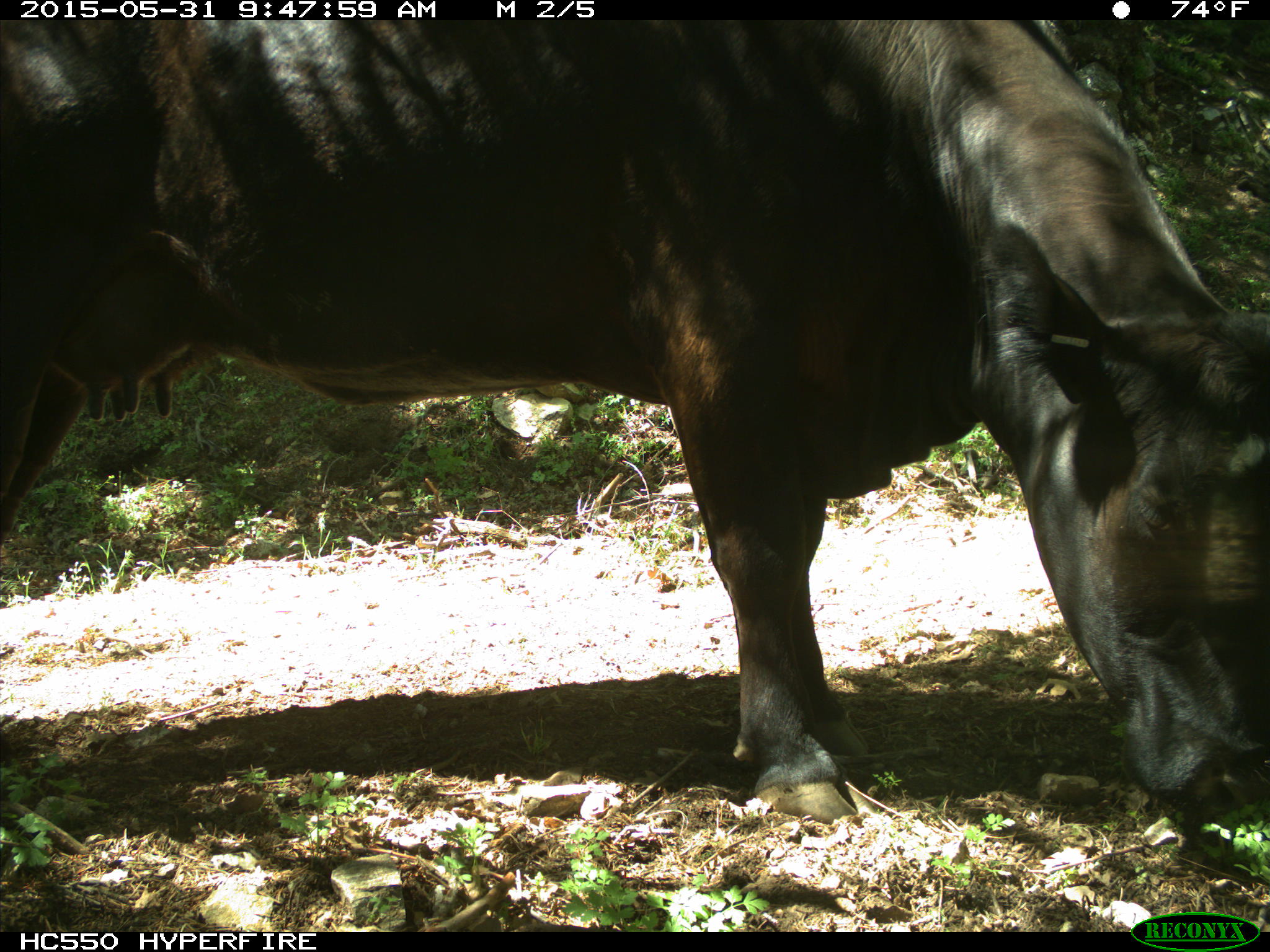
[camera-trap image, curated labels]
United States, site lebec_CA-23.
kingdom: Animalia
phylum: Chordata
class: Mammalia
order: Artiodactyla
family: Bovidae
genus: Bos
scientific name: Bos taurus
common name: domestic cow